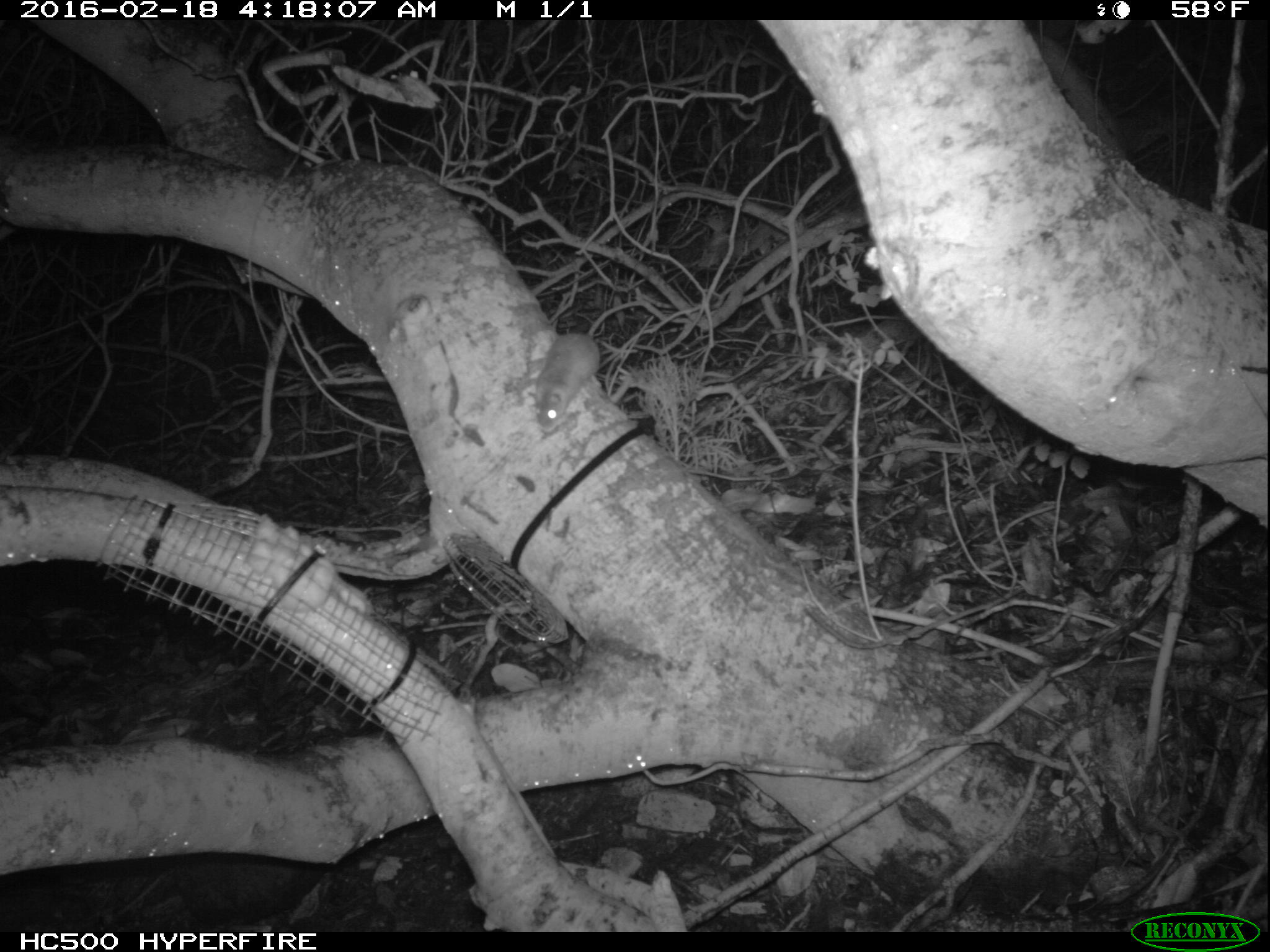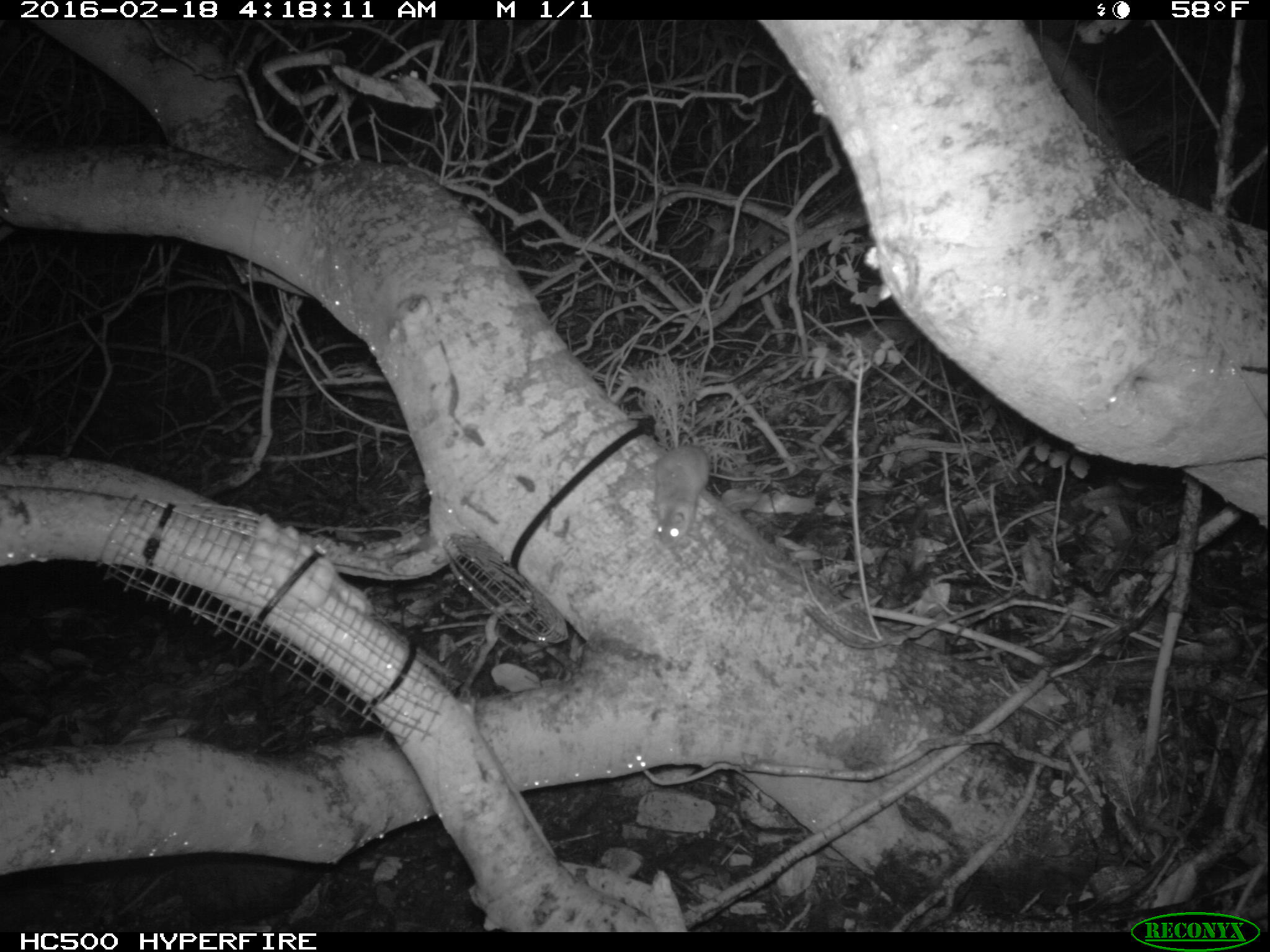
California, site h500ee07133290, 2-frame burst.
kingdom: Animalia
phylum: Chordata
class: Mammalia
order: Rodentia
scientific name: Rodentia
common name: rodent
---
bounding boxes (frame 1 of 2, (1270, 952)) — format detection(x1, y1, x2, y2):
rodent: detection(533, 332, 600, 432)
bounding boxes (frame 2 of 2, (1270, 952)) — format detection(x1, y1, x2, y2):
rodent: detection(652, 444, 768, 547)